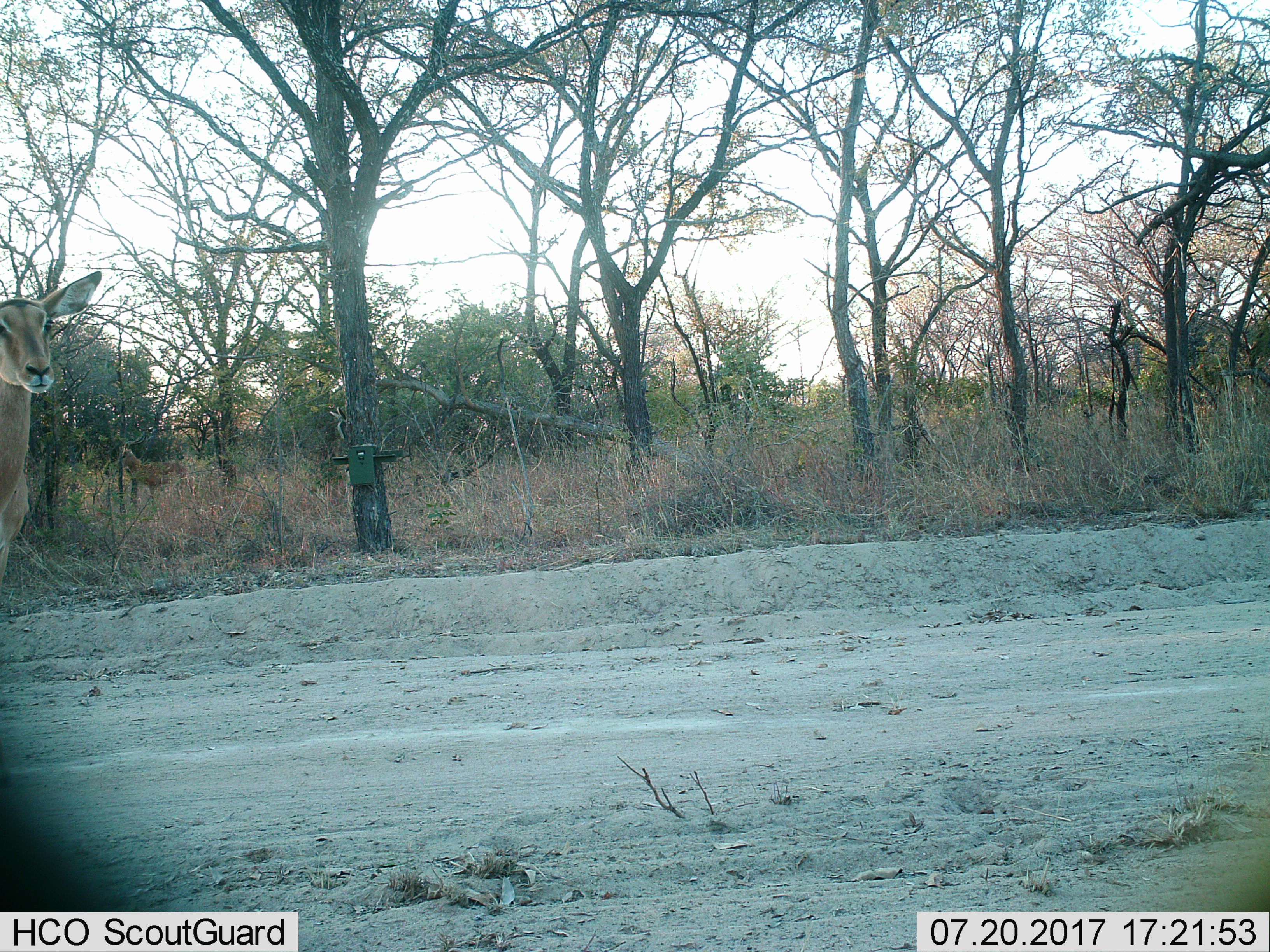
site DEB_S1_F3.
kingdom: Animalia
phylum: Chordata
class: Mammalia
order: Artiodactyla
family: Bovidae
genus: Aepyceros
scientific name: Aepyceros melampus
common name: impala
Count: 1.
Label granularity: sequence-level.